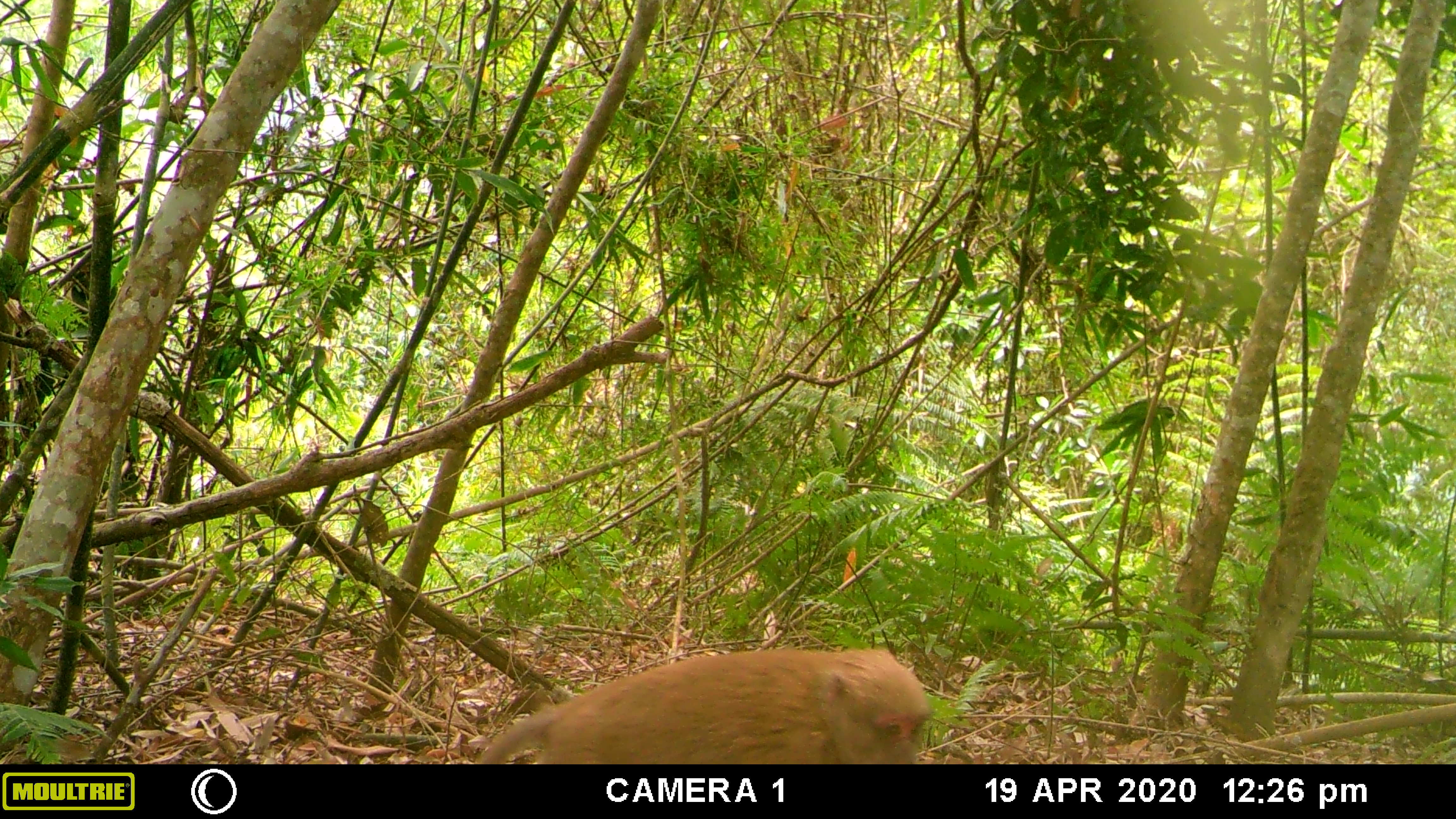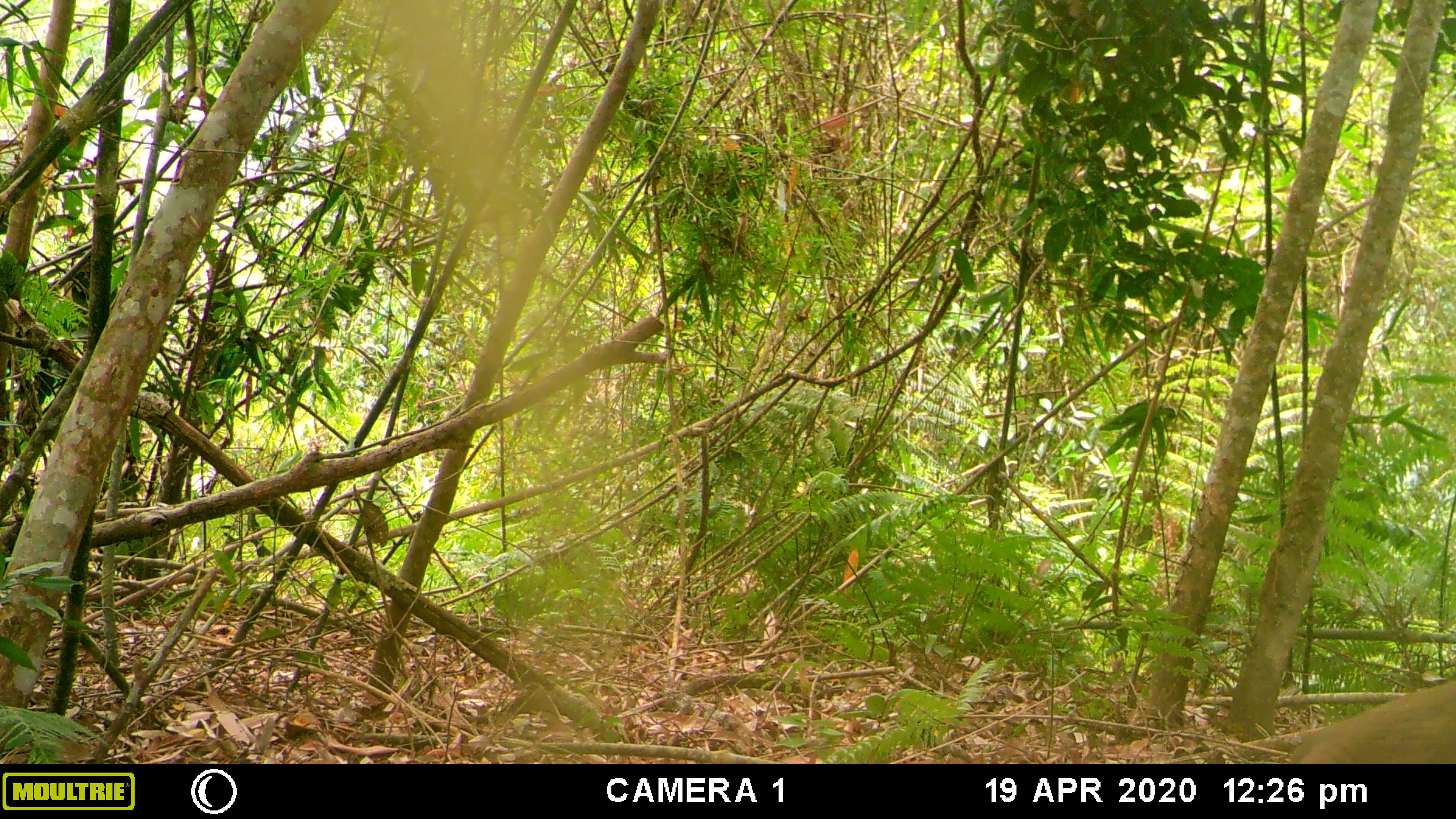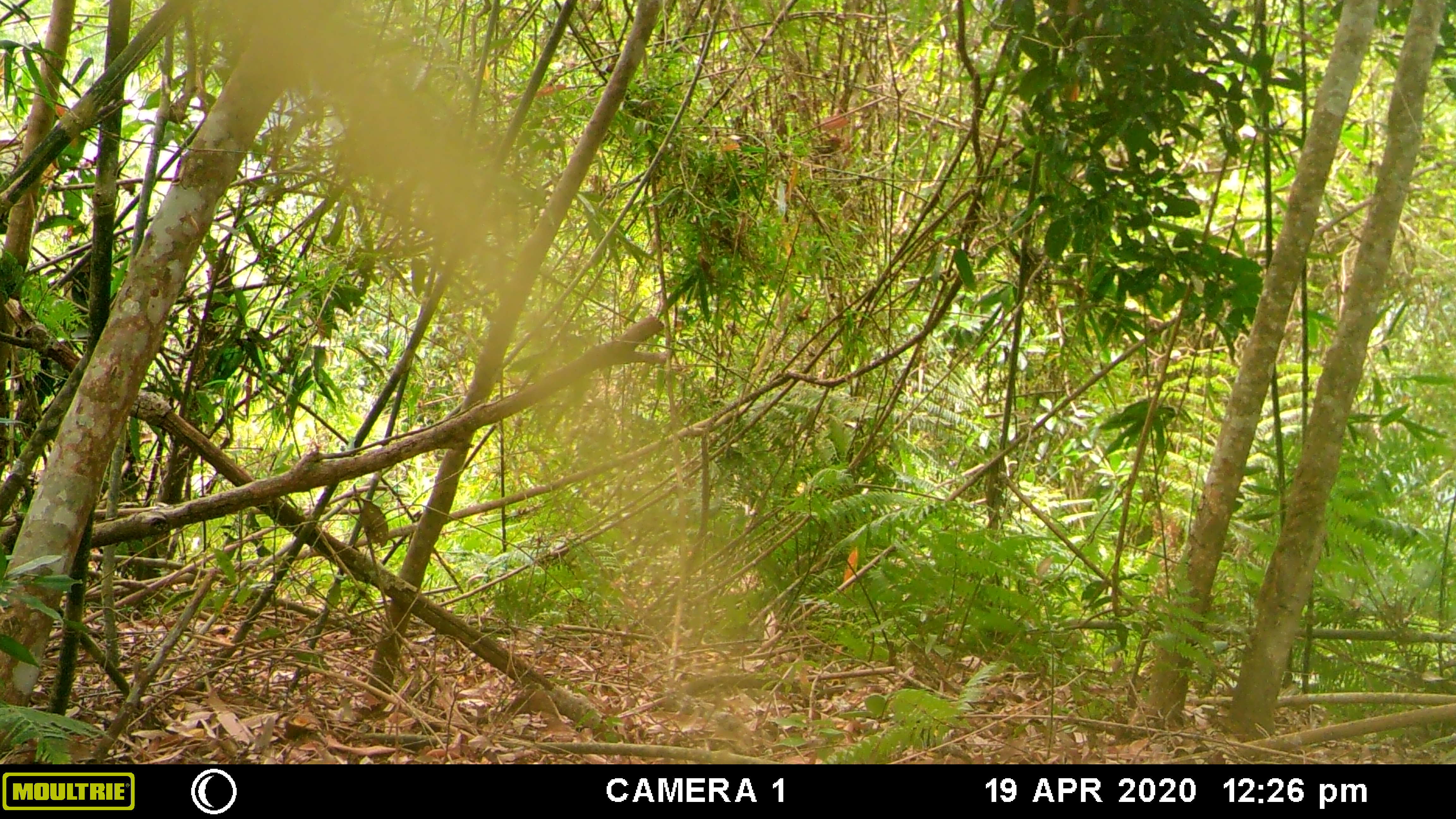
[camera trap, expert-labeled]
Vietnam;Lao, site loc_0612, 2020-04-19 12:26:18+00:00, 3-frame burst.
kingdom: Animalia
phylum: Chordata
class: Mammalia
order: Primates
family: Cercopithecidae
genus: Macaca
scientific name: Macaca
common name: macaques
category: assam or rhesus macaque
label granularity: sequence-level